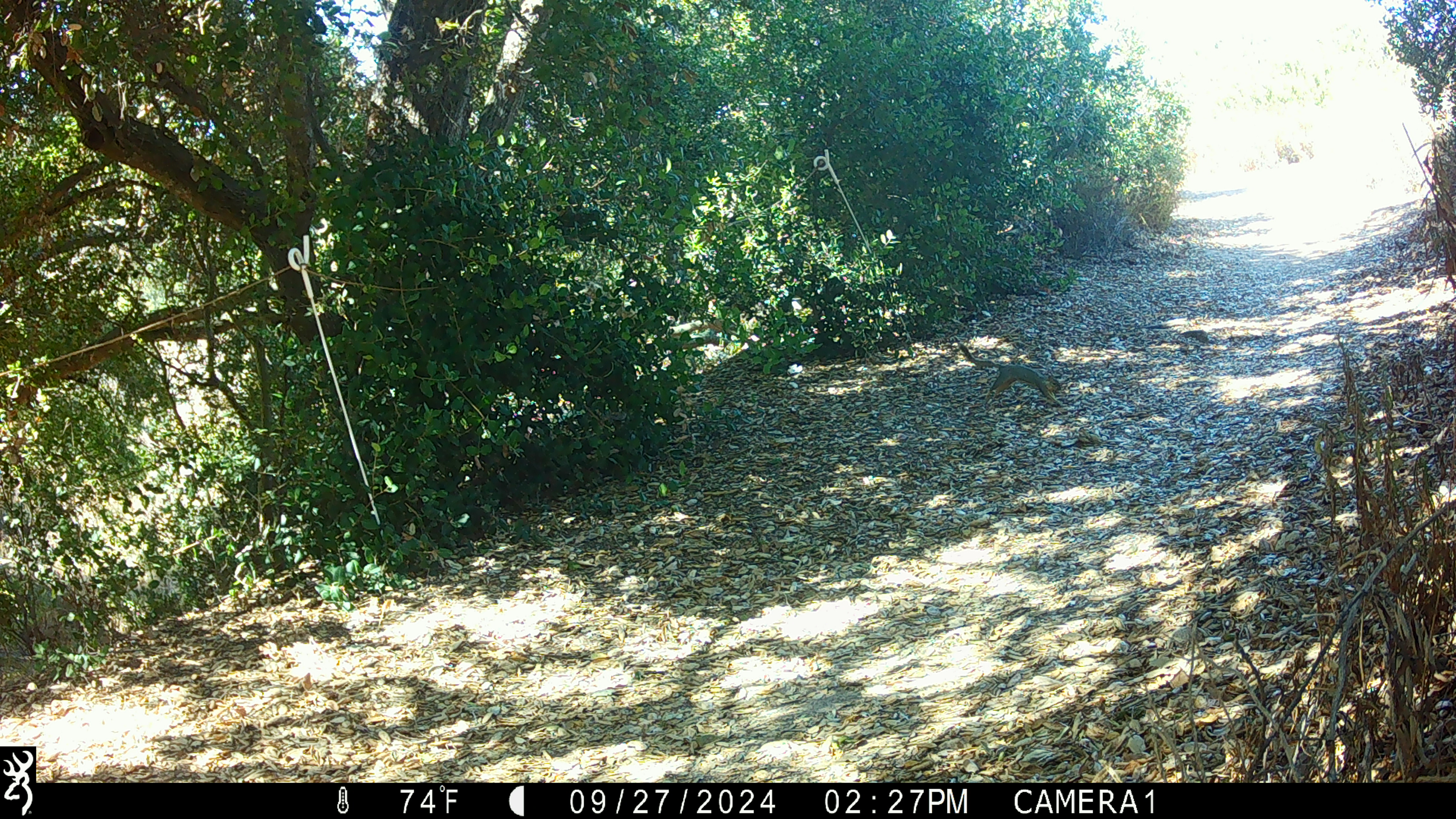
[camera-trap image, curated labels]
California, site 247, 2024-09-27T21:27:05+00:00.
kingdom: Animalia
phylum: Chordata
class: Mammalia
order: Rodentia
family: Sciuridae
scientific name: Sciuridae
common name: squirrel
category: unknown squirrel